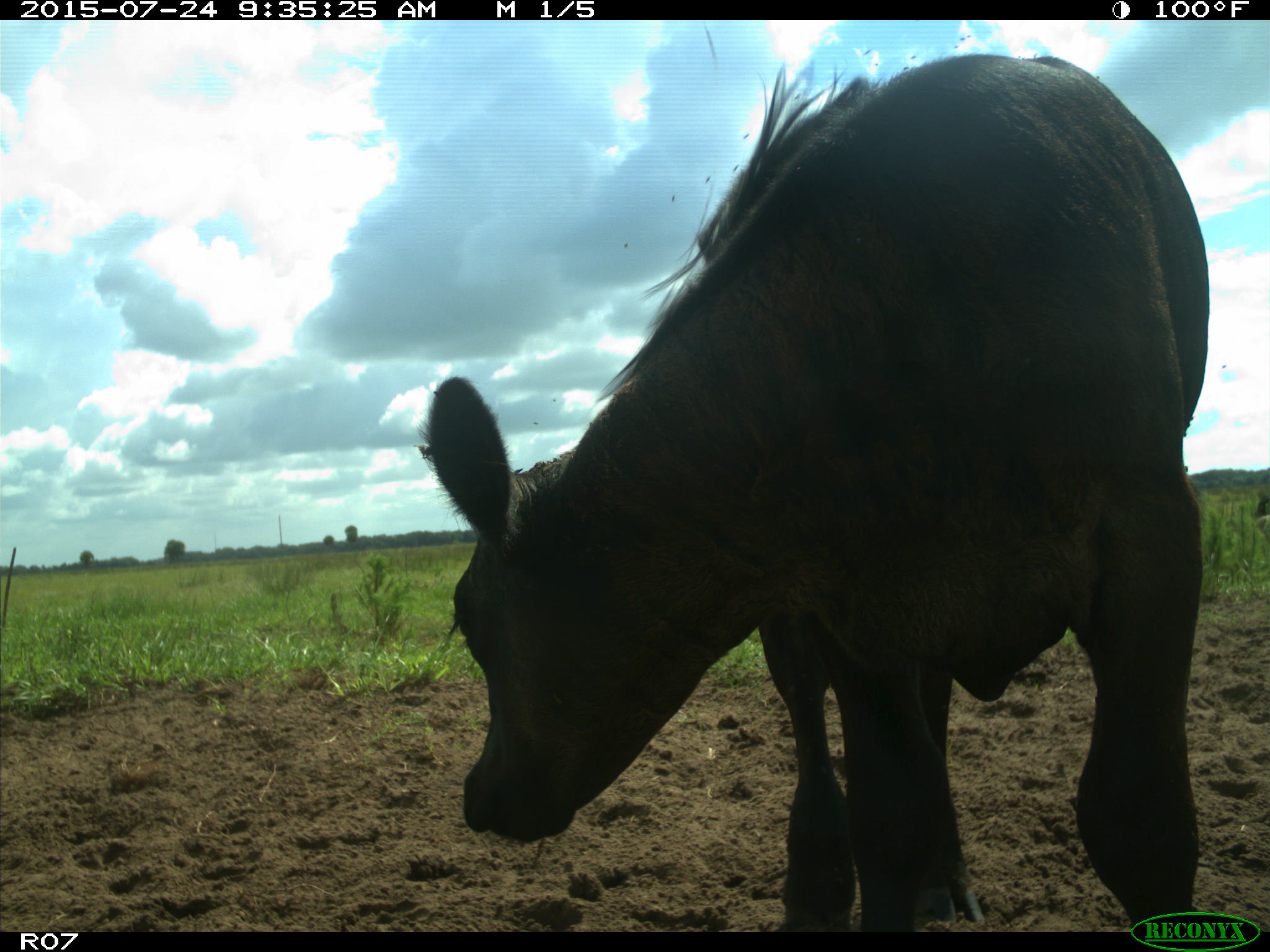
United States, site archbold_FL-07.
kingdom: Animalia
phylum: Chordata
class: Mammalia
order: Artiodactyla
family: Bovidae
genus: Bos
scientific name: Bos taurus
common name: domestic cow